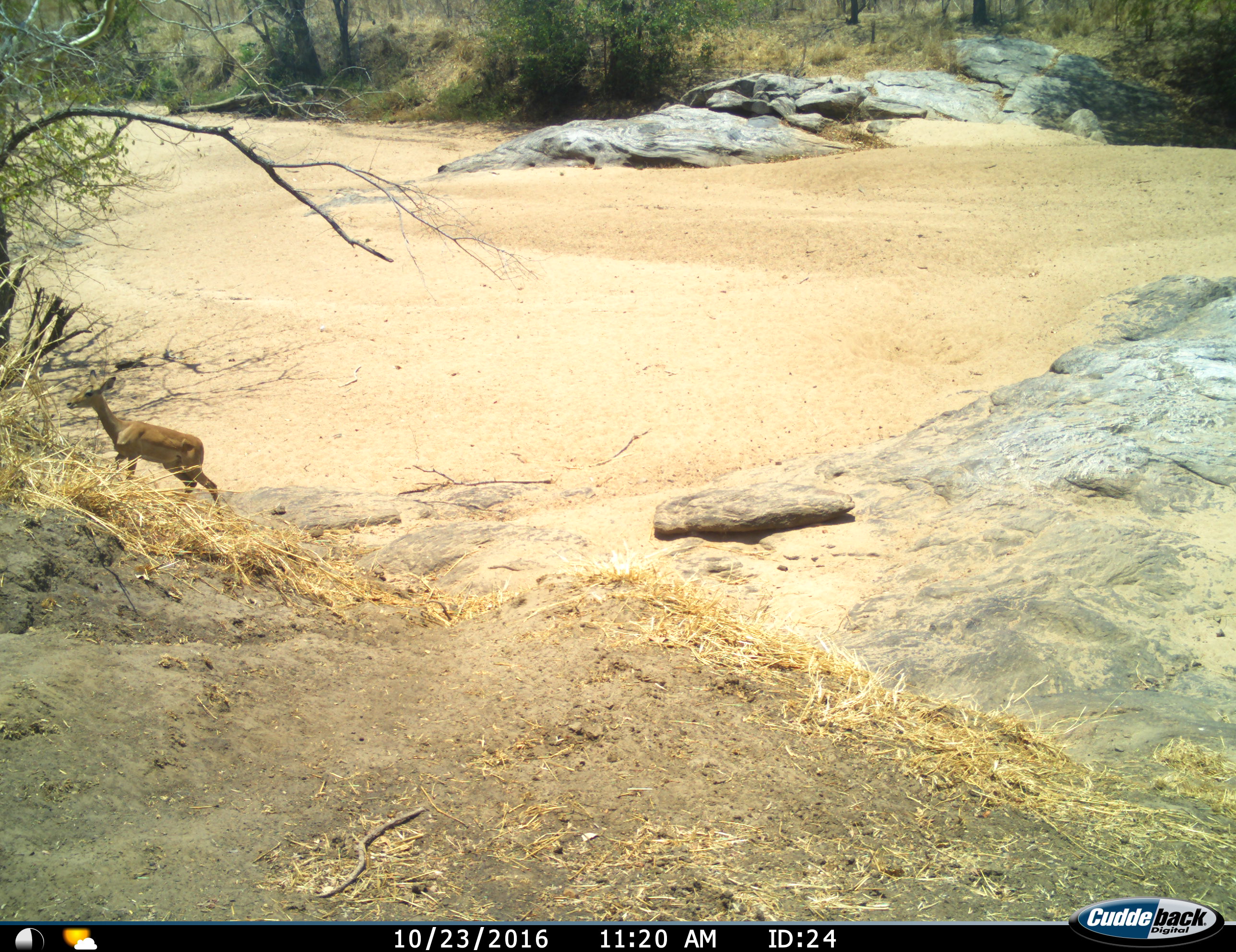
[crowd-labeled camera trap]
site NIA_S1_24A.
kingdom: Animalia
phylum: Chordata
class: Mammalia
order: Artiodactyla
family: Bovidae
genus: Aepyceros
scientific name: Aepyceros melampus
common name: impala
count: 1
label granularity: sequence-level